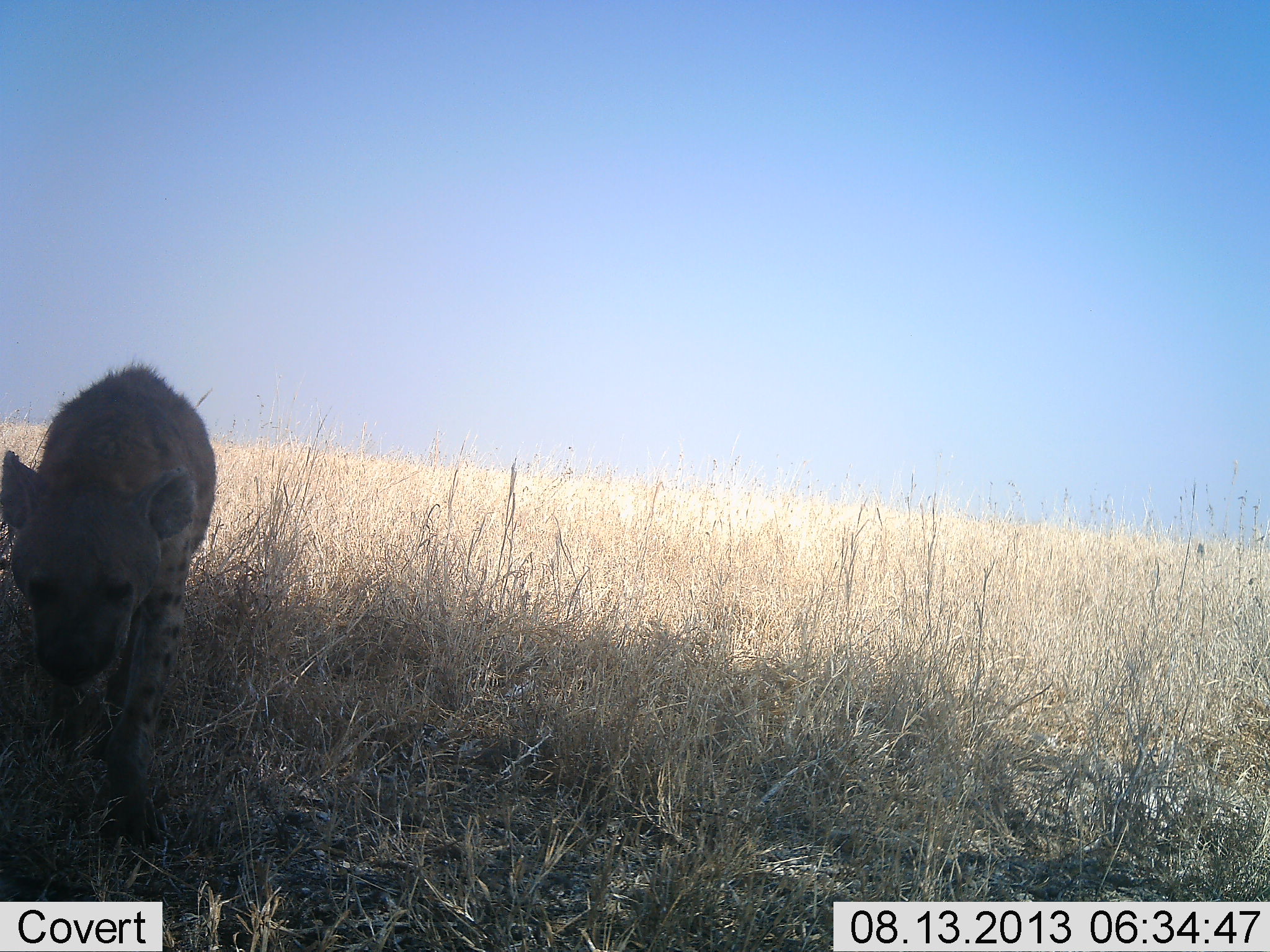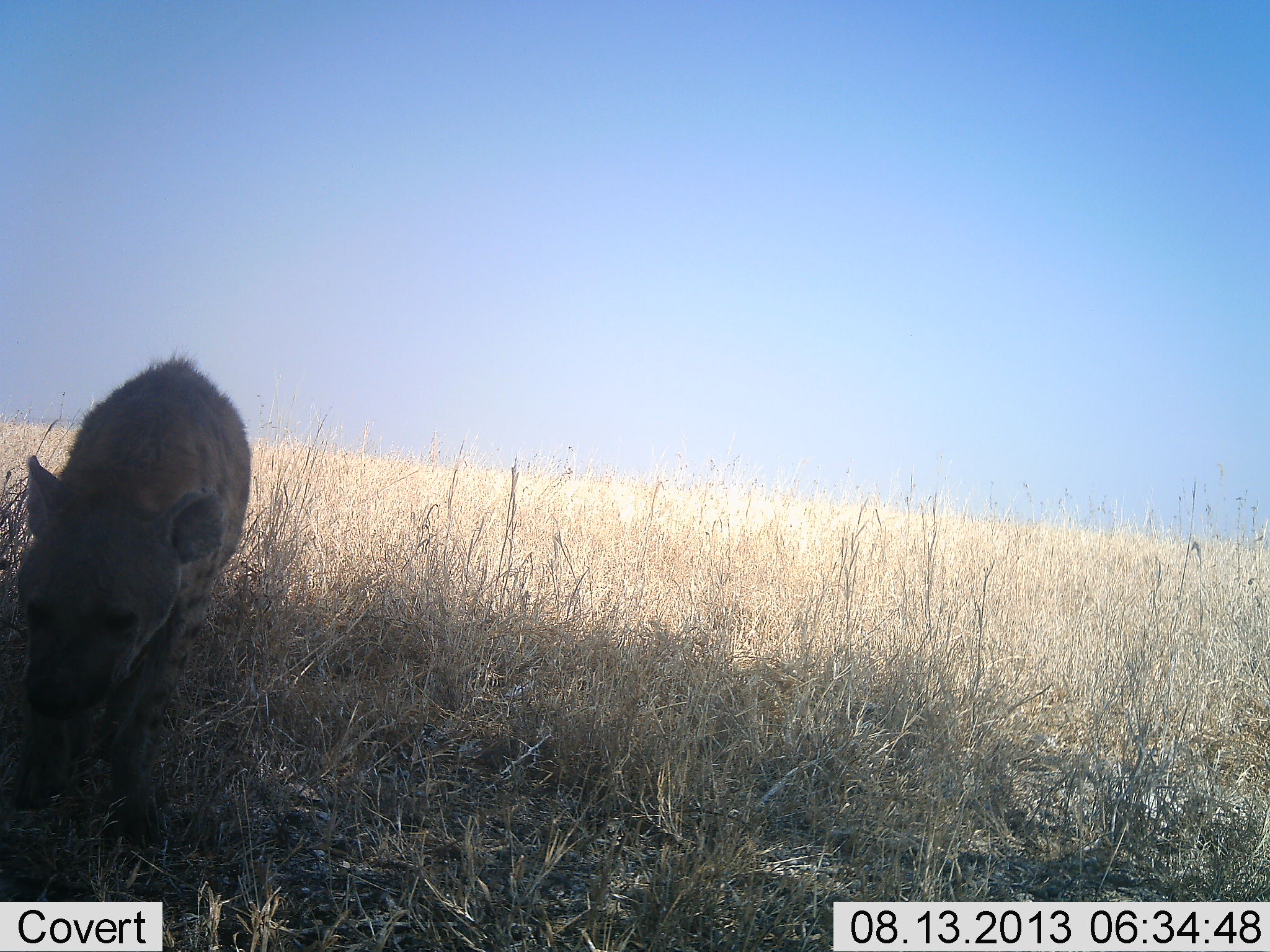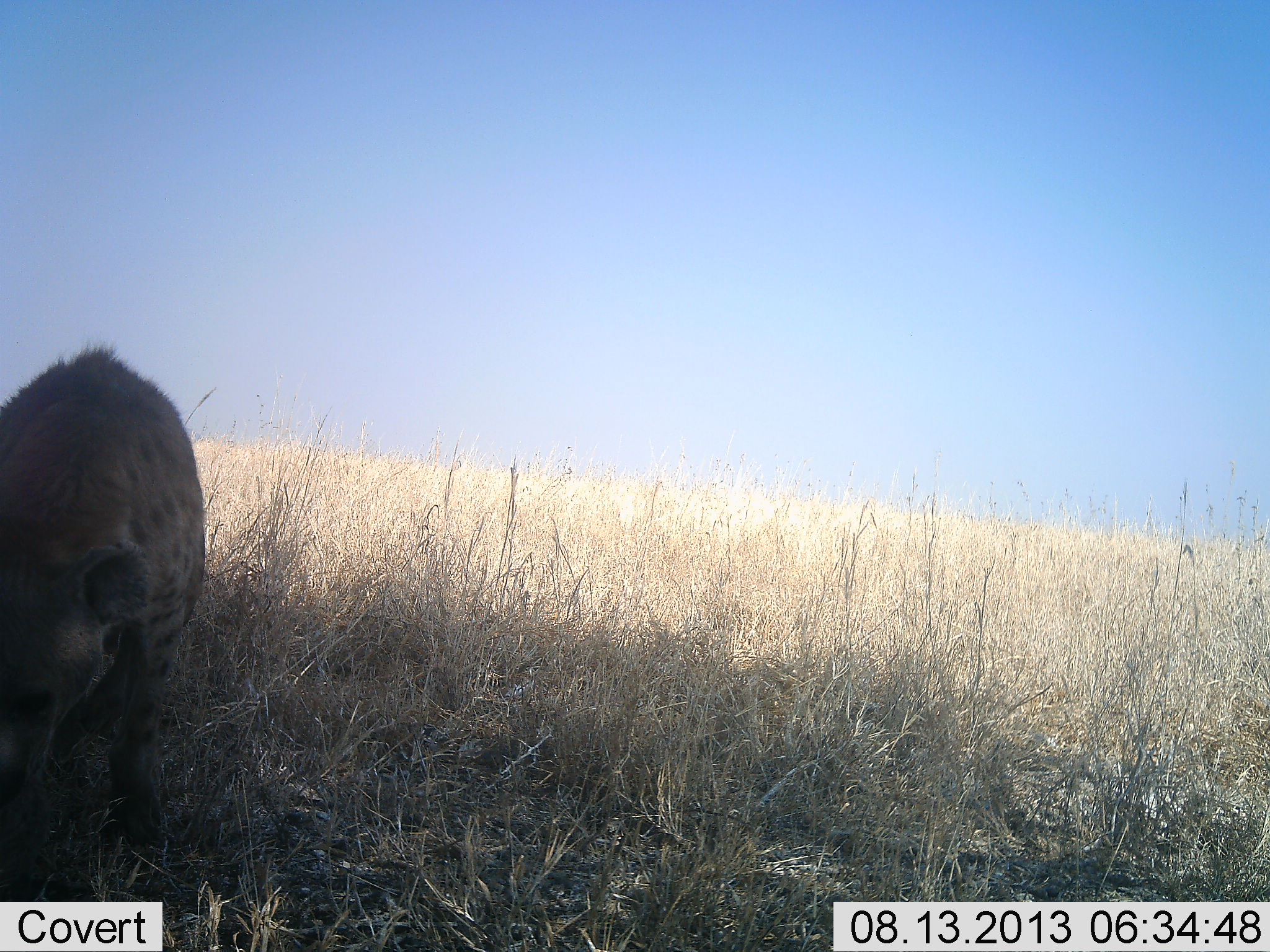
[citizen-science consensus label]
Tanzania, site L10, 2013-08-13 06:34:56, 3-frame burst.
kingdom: Animalia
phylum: Chordata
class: Mammalia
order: Carnivora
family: Hyaenidae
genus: Crocuta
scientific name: Crocuta crocuta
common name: spotted hyena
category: hyenaspotted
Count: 1.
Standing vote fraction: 16%.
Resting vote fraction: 5%.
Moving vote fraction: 74%.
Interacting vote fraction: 0%.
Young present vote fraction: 0%.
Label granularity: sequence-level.